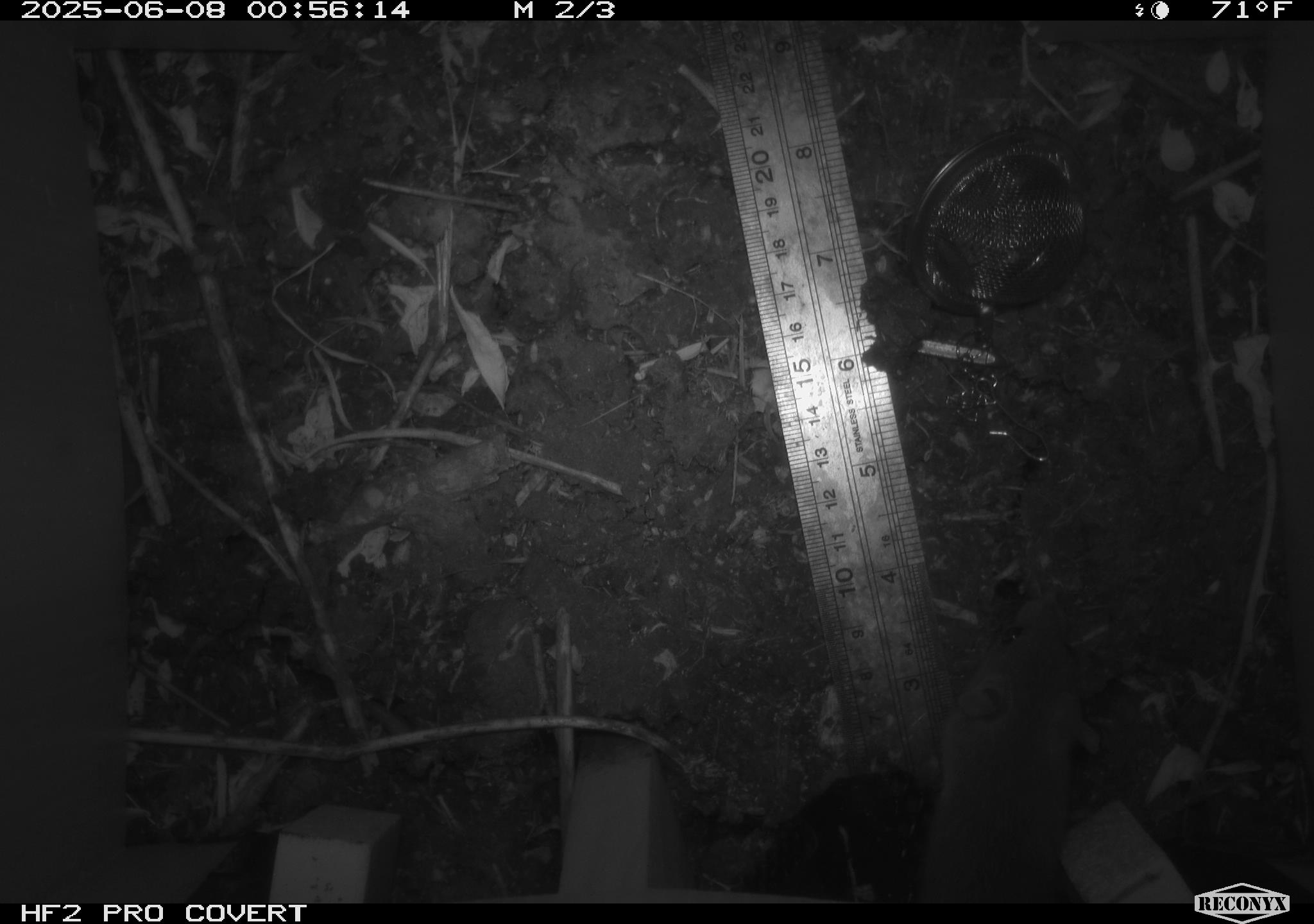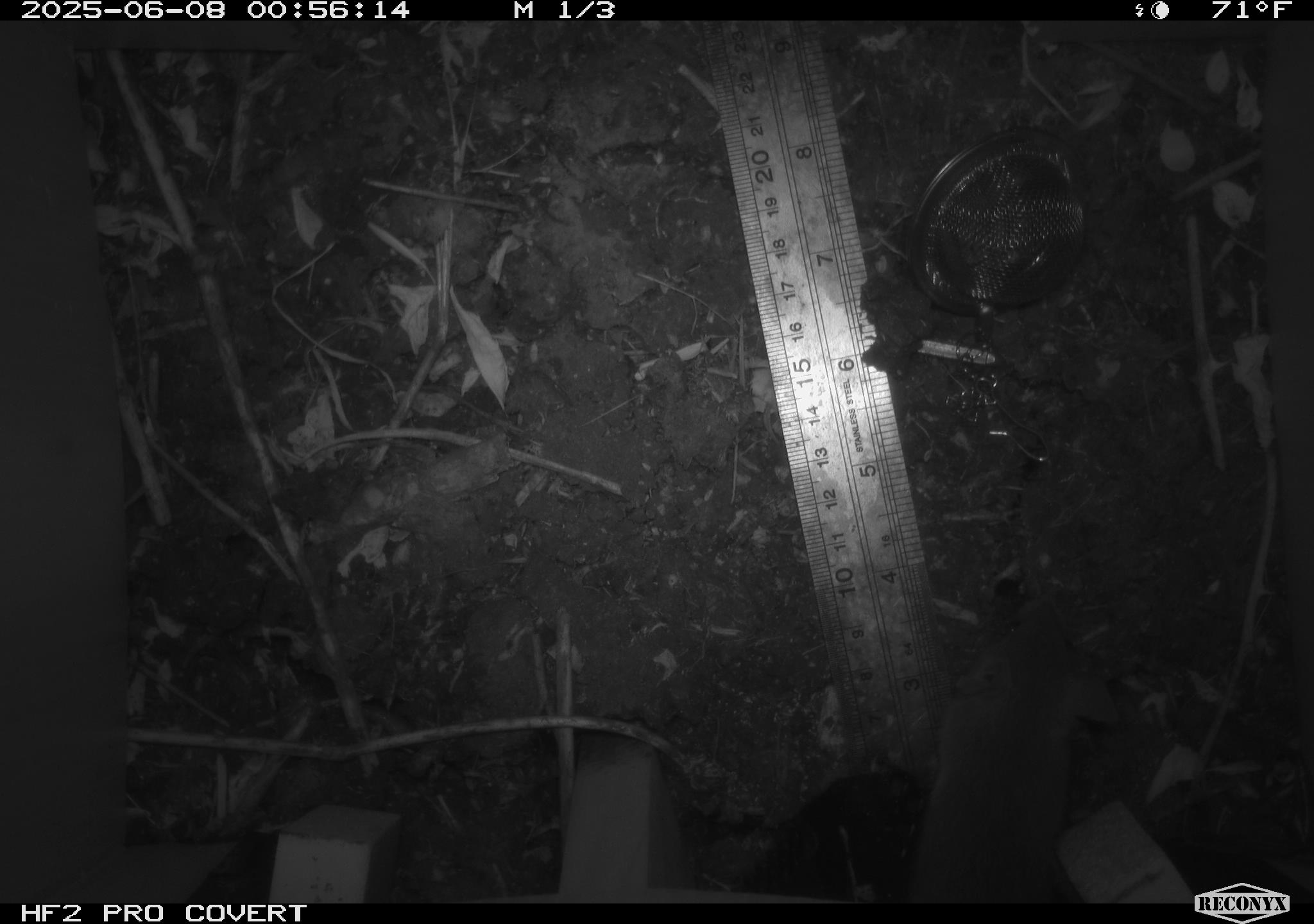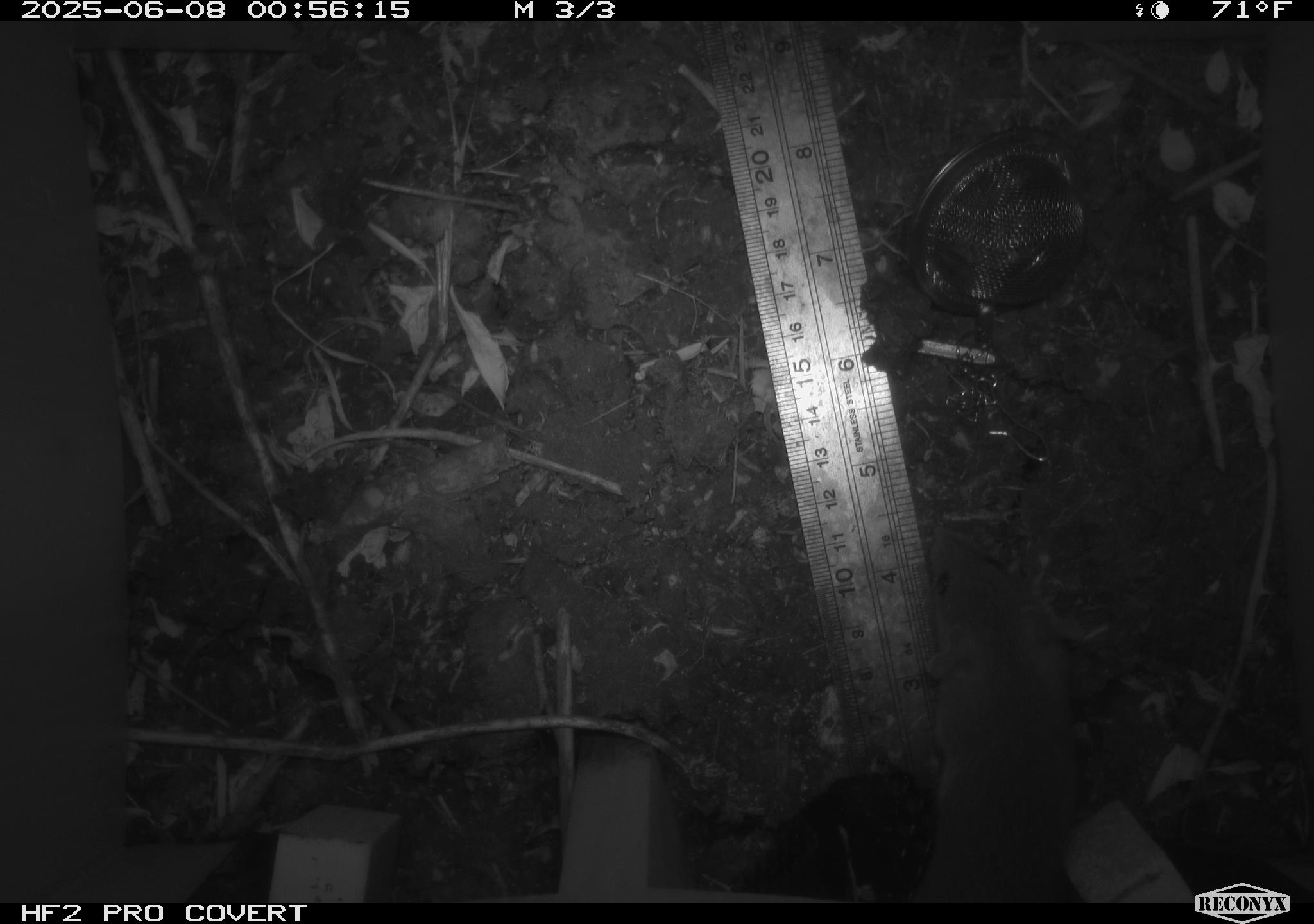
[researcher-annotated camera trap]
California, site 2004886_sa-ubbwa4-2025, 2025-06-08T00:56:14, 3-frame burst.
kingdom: Animalia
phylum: Chordata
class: Mammalia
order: Rodentia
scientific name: Rodentia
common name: rodent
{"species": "rodent (Rodentia)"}